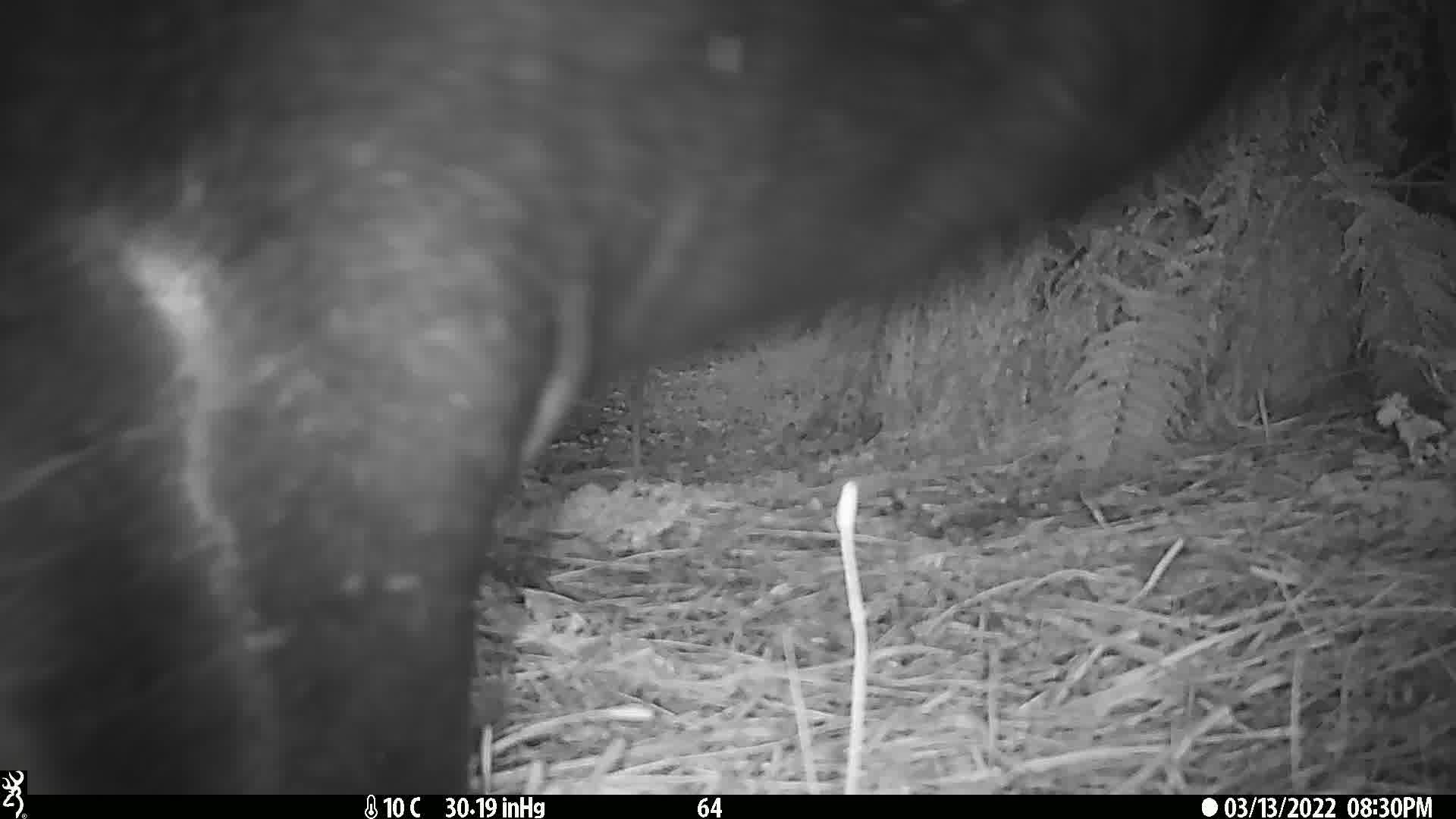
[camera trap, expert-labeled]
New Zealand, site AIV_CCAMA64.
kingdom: Animalia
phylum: Chordata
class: Mammalia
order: Carnivora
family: Otariidae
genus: Phocarctos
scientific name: Phocarctos hookeri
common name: new zealand sea lion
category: sealion